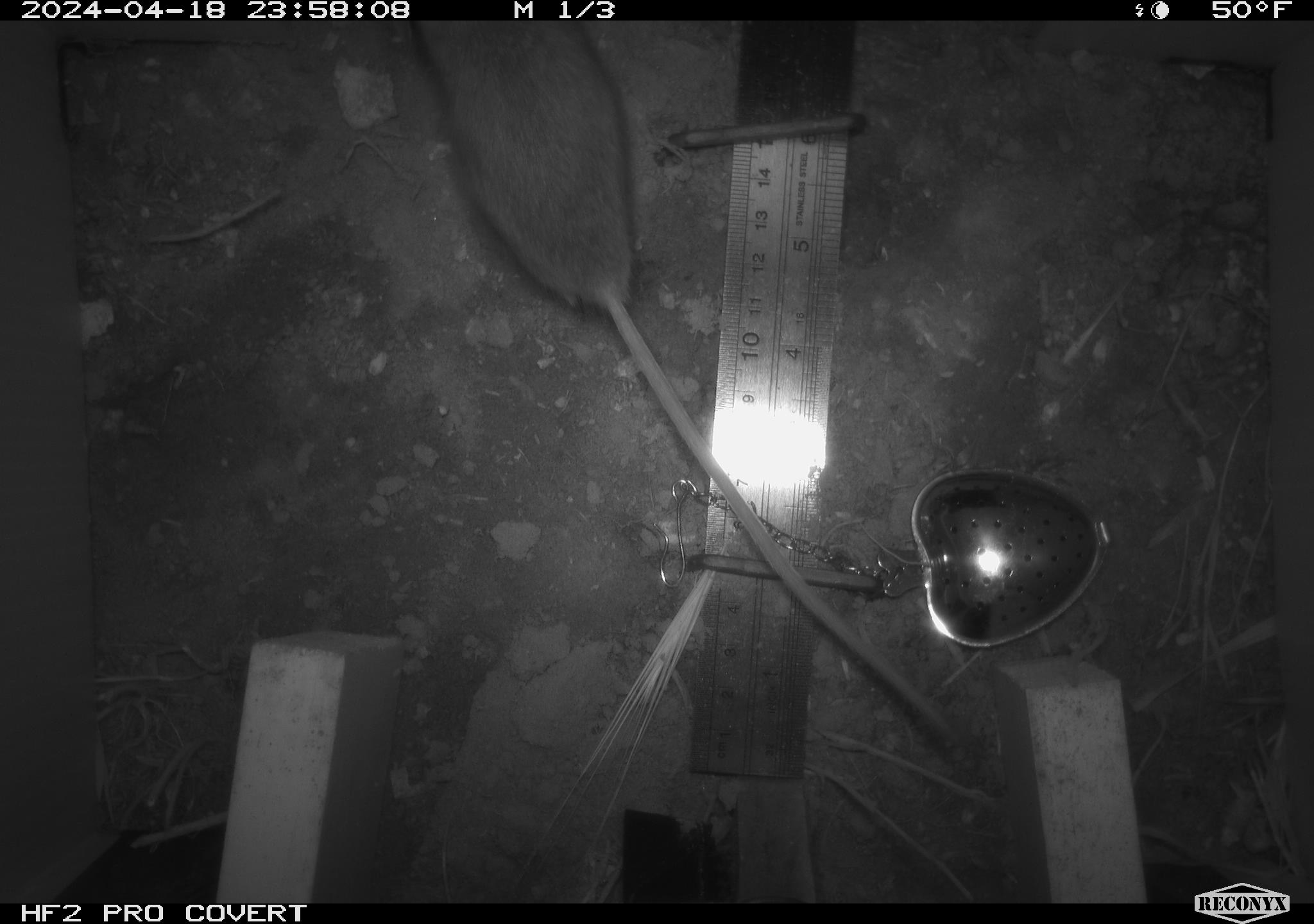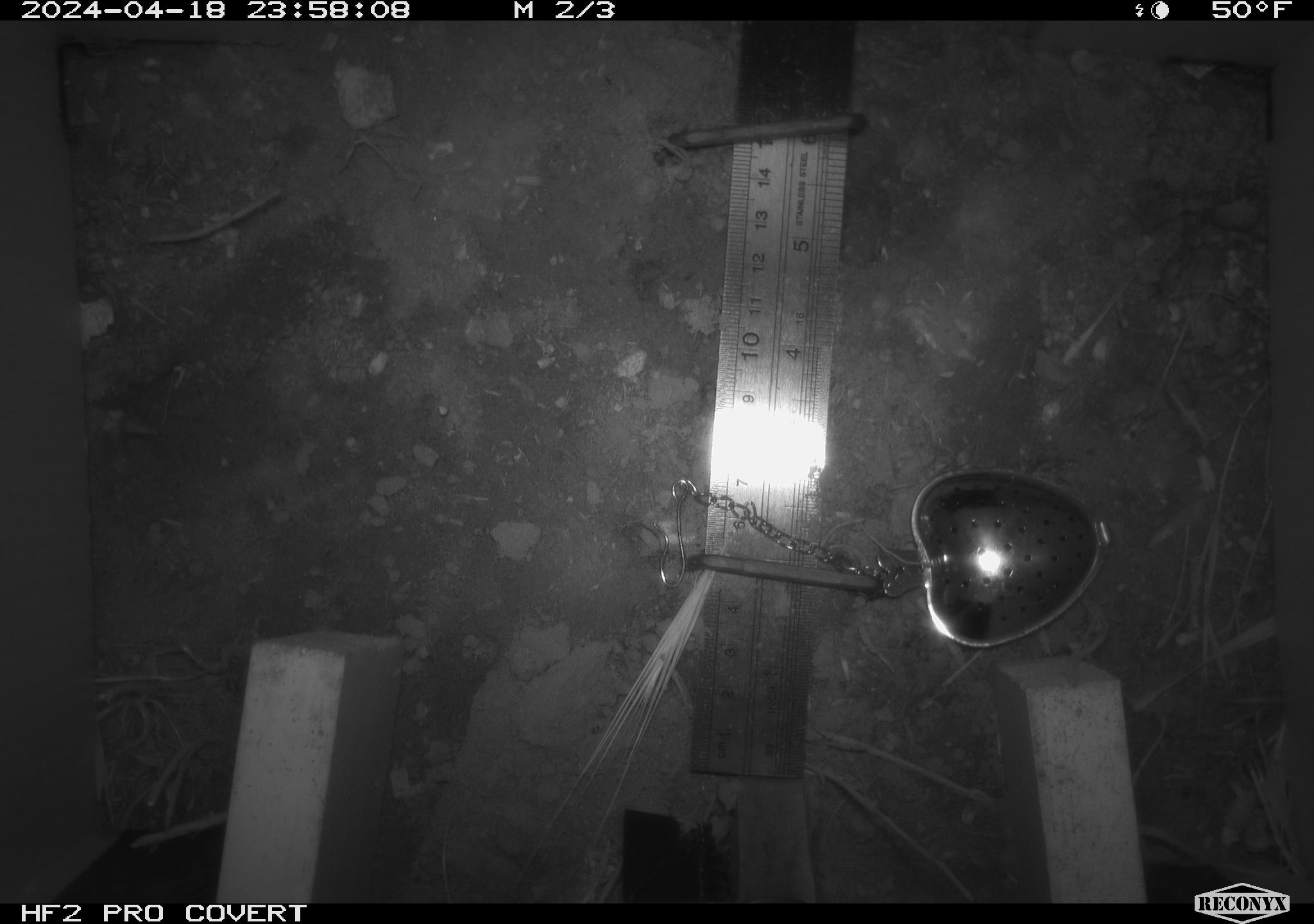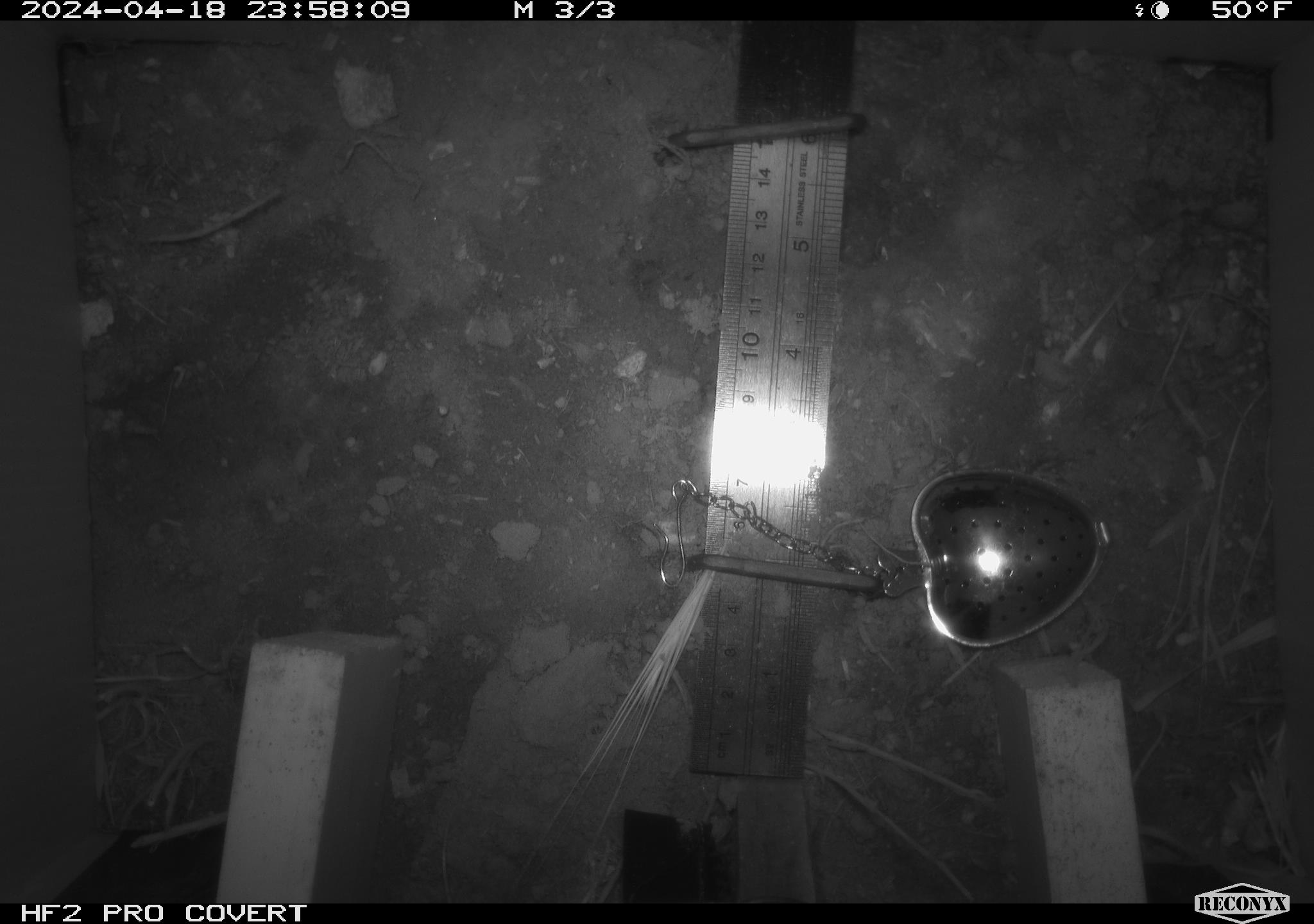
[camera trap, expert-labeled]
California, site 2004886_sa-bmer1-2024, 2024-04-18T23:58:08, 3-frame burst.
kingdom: Animalia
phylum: Chordata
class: Mammalia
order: Rodentia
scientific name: Rodentia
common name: mouse species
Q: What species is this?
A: Mouse species (Rodentia).